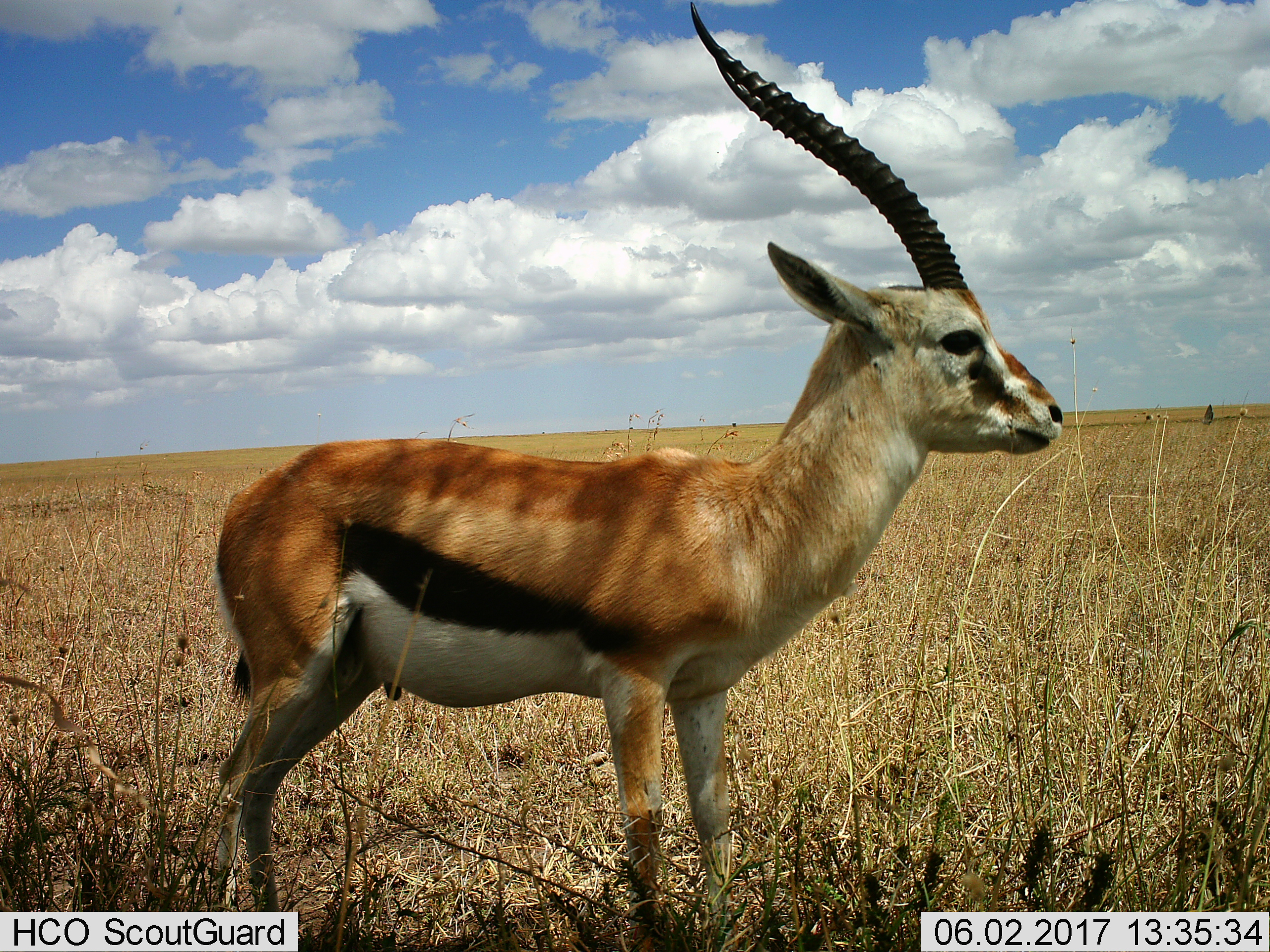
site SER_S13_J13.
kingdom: Animalia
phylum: Chordata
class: Mammalia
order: Artiodactyla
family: Bovidae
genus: Eudorcas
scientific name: Eudorcas thomsonii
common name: thomson's gazelle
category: gazellethomsons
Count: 1.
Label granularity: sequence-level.